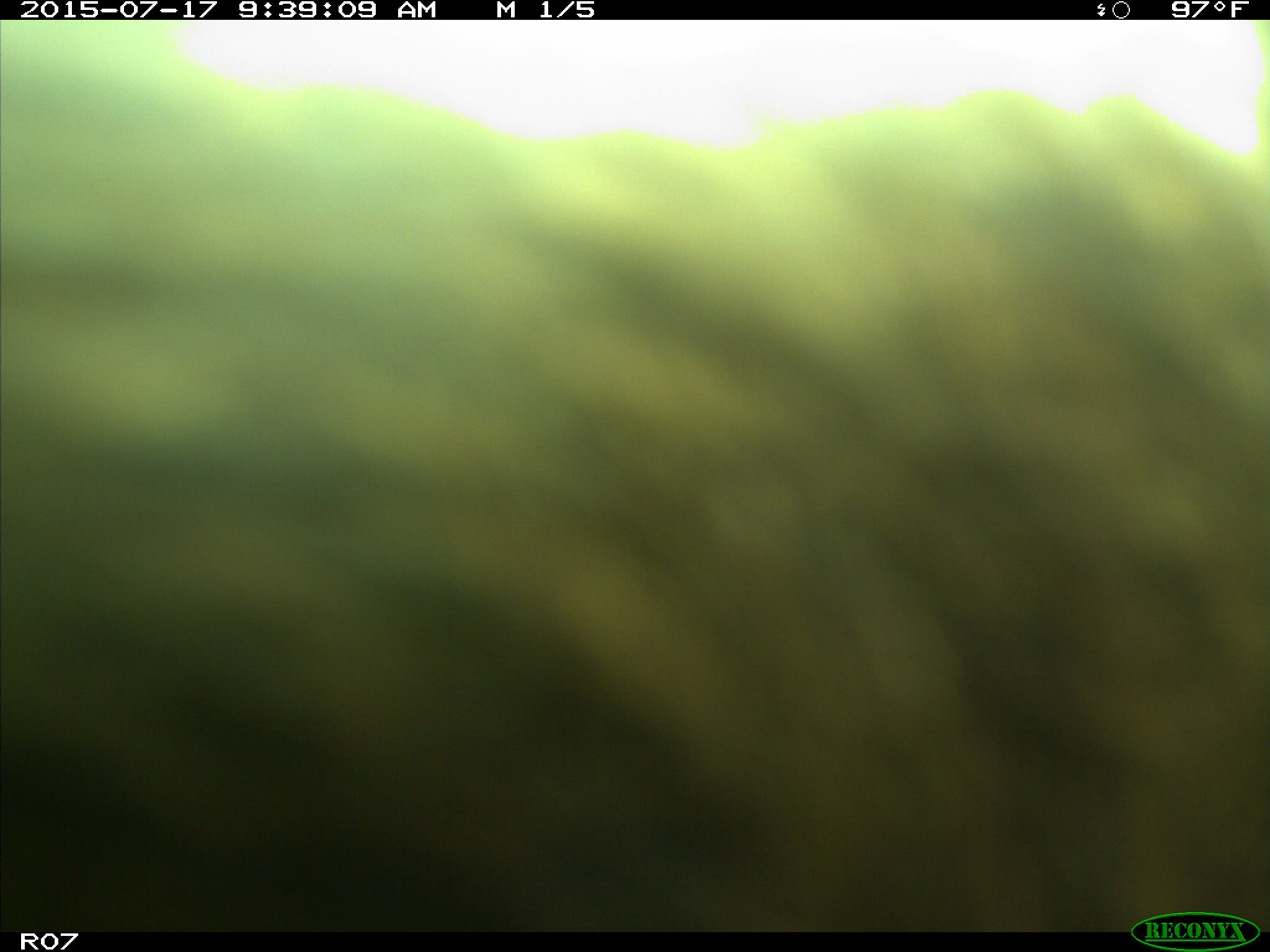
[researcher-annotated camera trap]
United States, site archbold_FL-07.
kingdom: Animalia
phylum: Chordata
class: Mammalia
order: Artiodactyla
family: Bovidae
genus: Bos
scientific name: Bos taurus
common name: domestic cow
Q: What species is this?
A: Bos taurus (domestic cow).